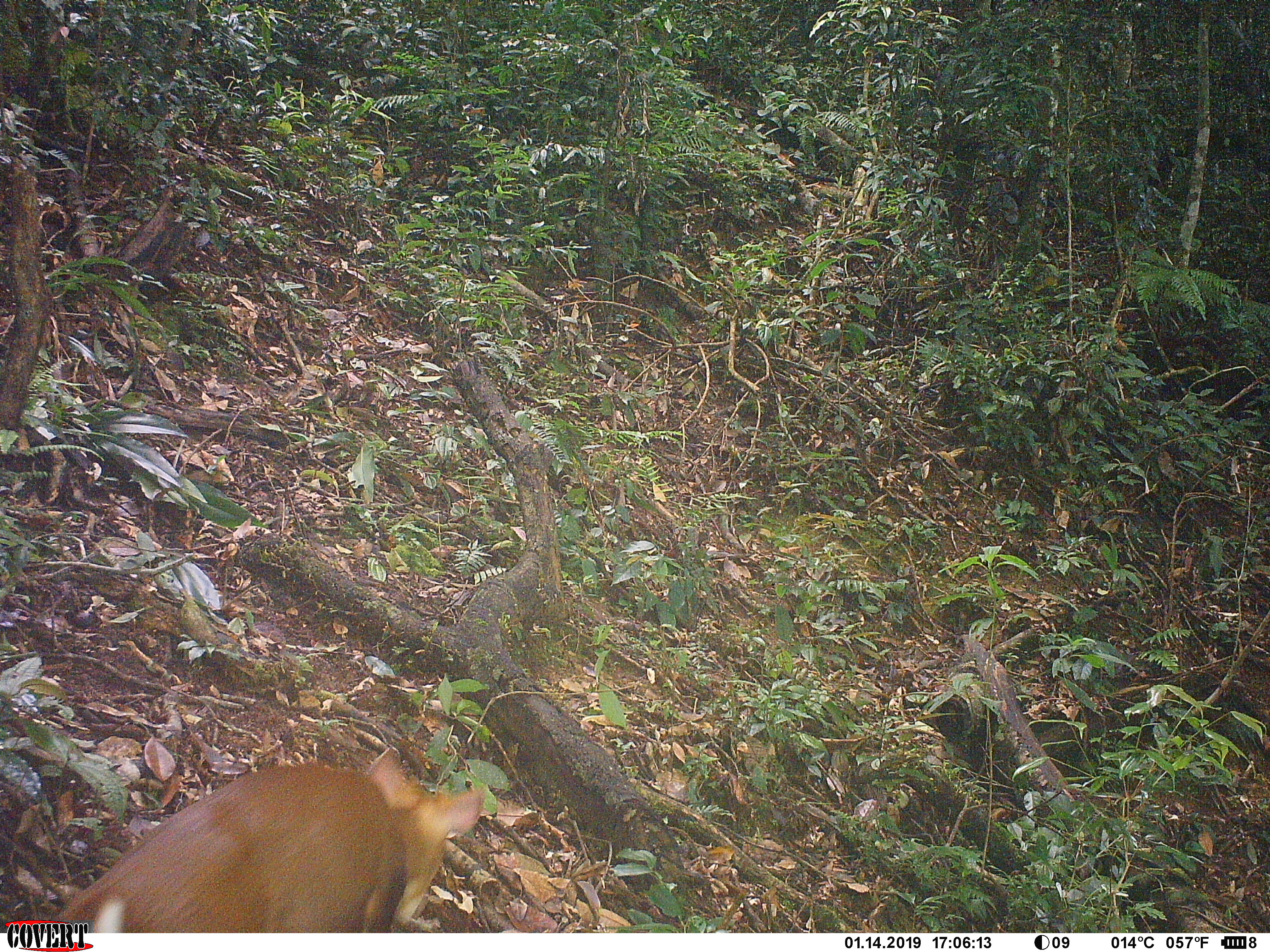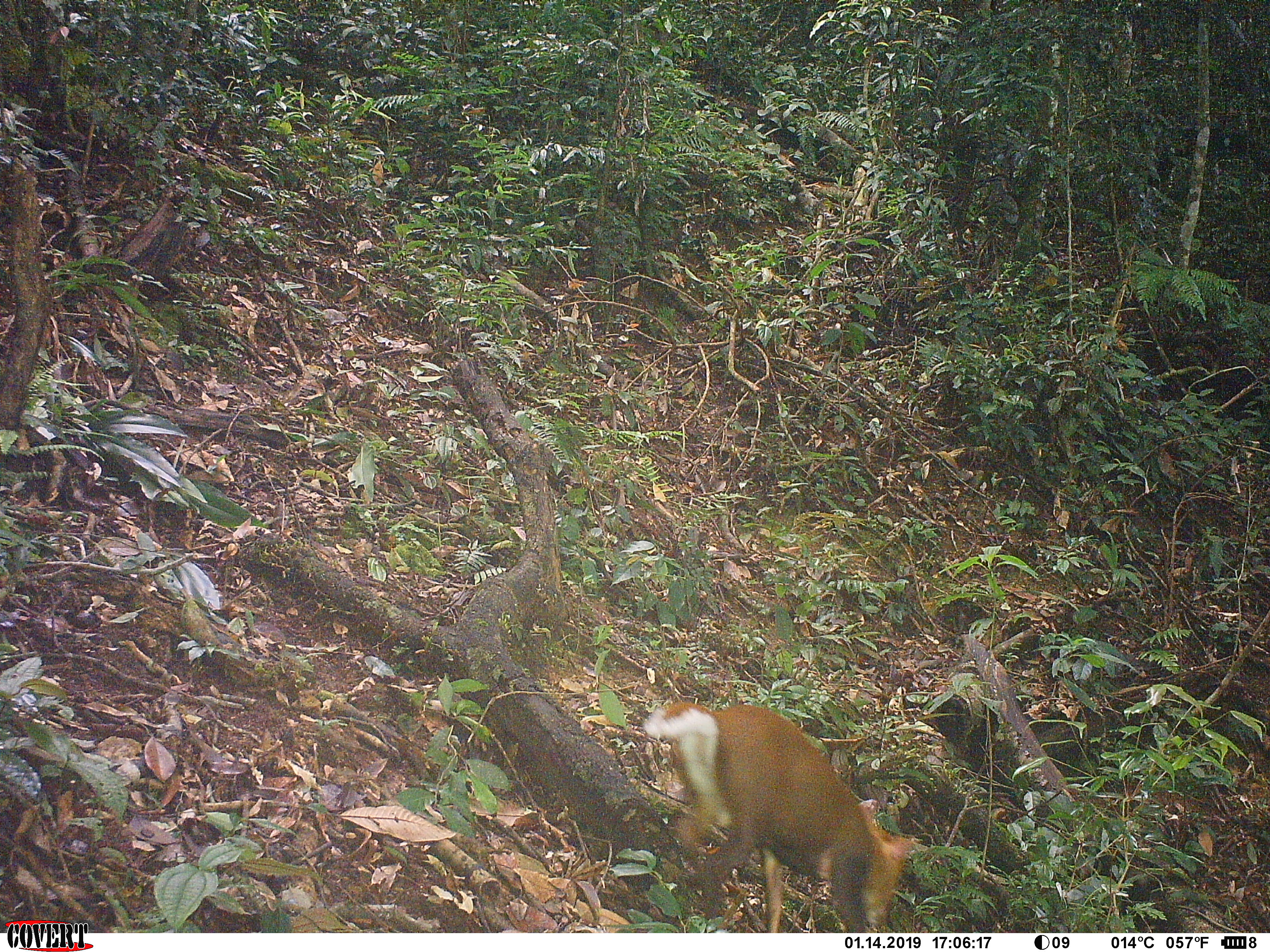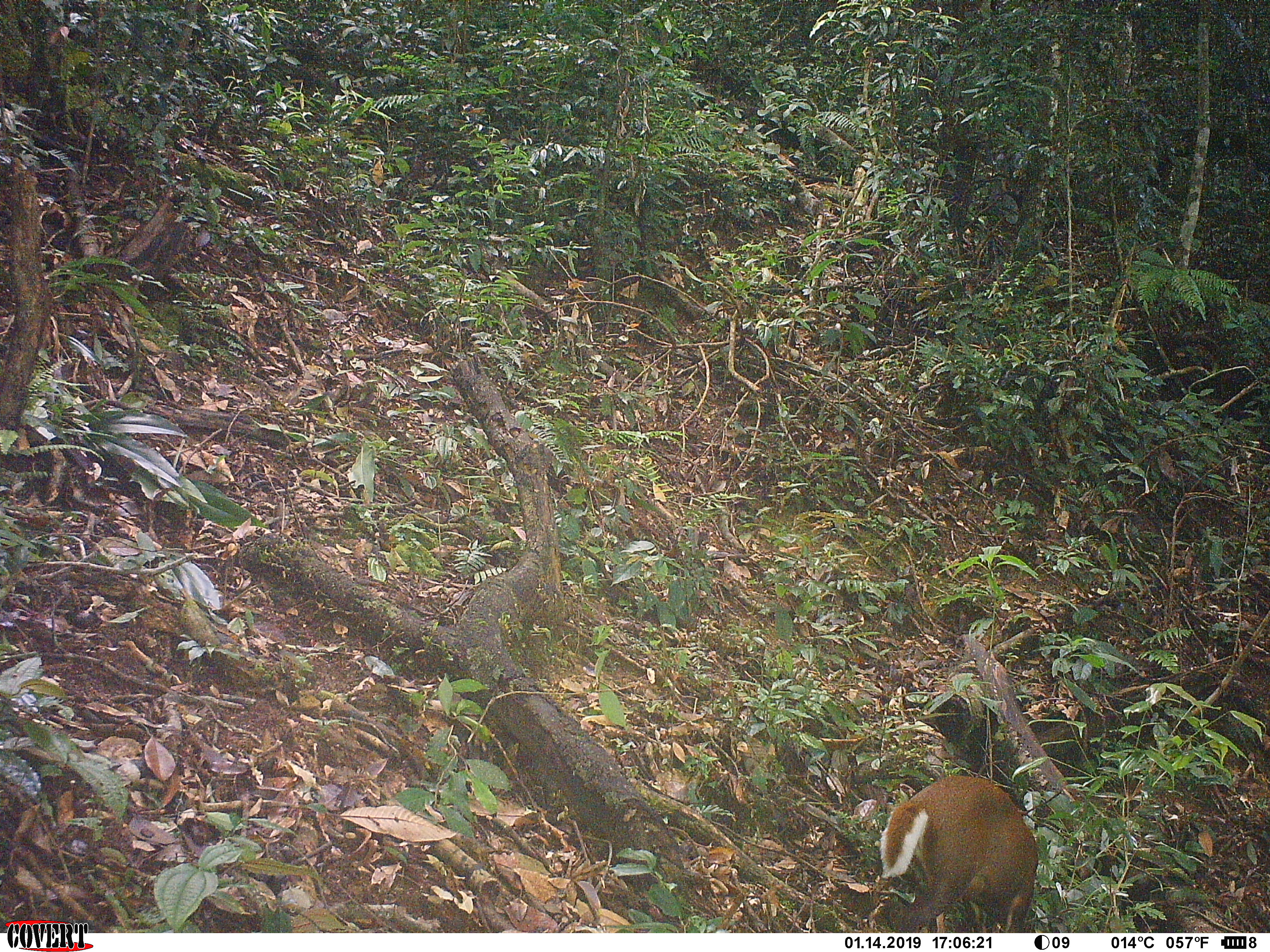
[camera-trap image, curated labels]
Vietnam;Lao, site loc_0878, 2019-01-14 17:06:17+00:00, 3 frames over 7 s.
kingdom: Animalia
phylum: Chordata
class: Mammalia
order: Artiodactyla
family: Cervidae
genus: Muntiacus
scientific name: Muntiacus rooseveltorum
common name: roosevelt's muntjac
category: roosevelts muntjac group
Roosevelts muntjac group (roosevelt's muntjac) (Muntiacus rooseveltorum). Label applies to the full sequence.